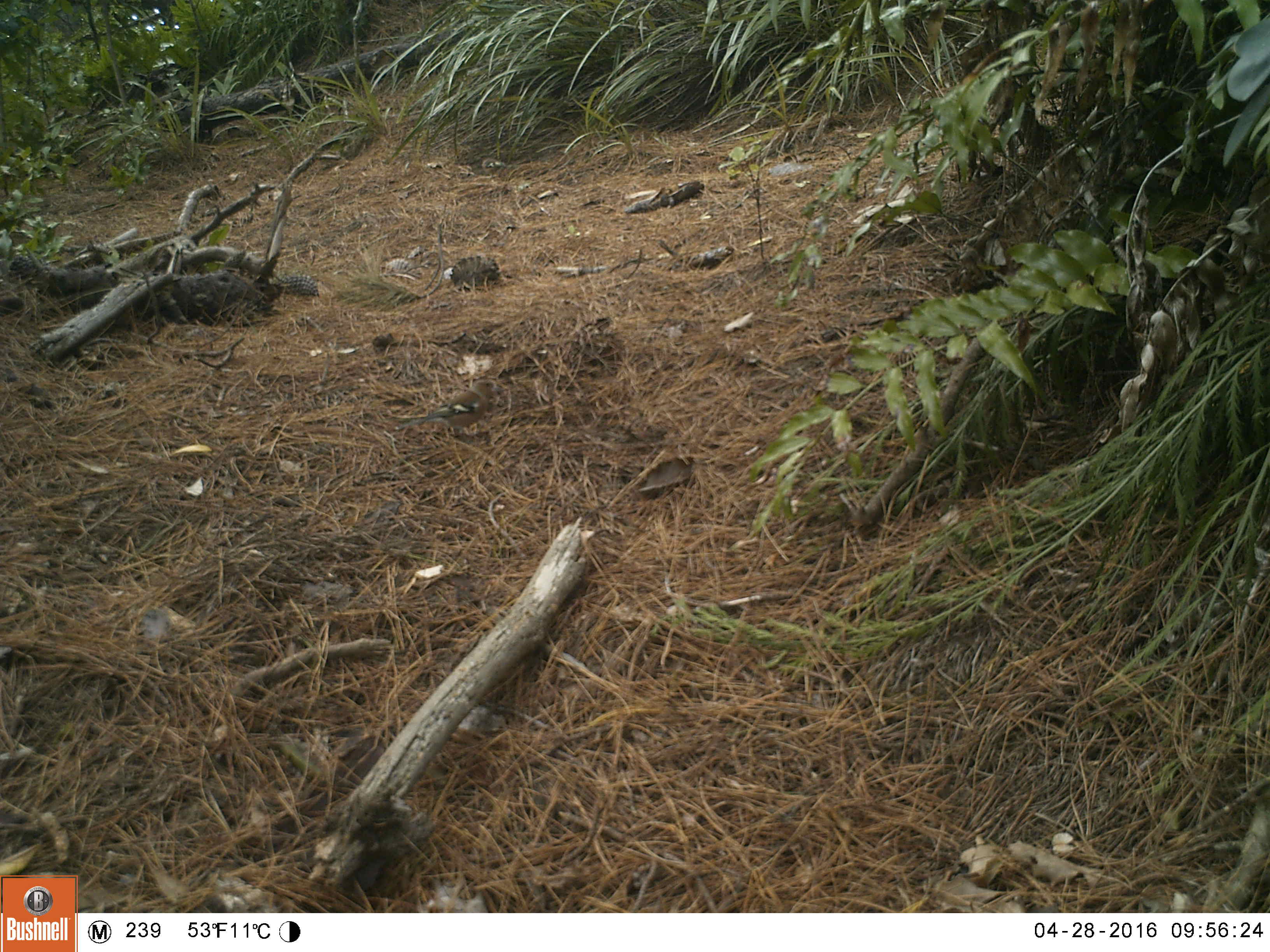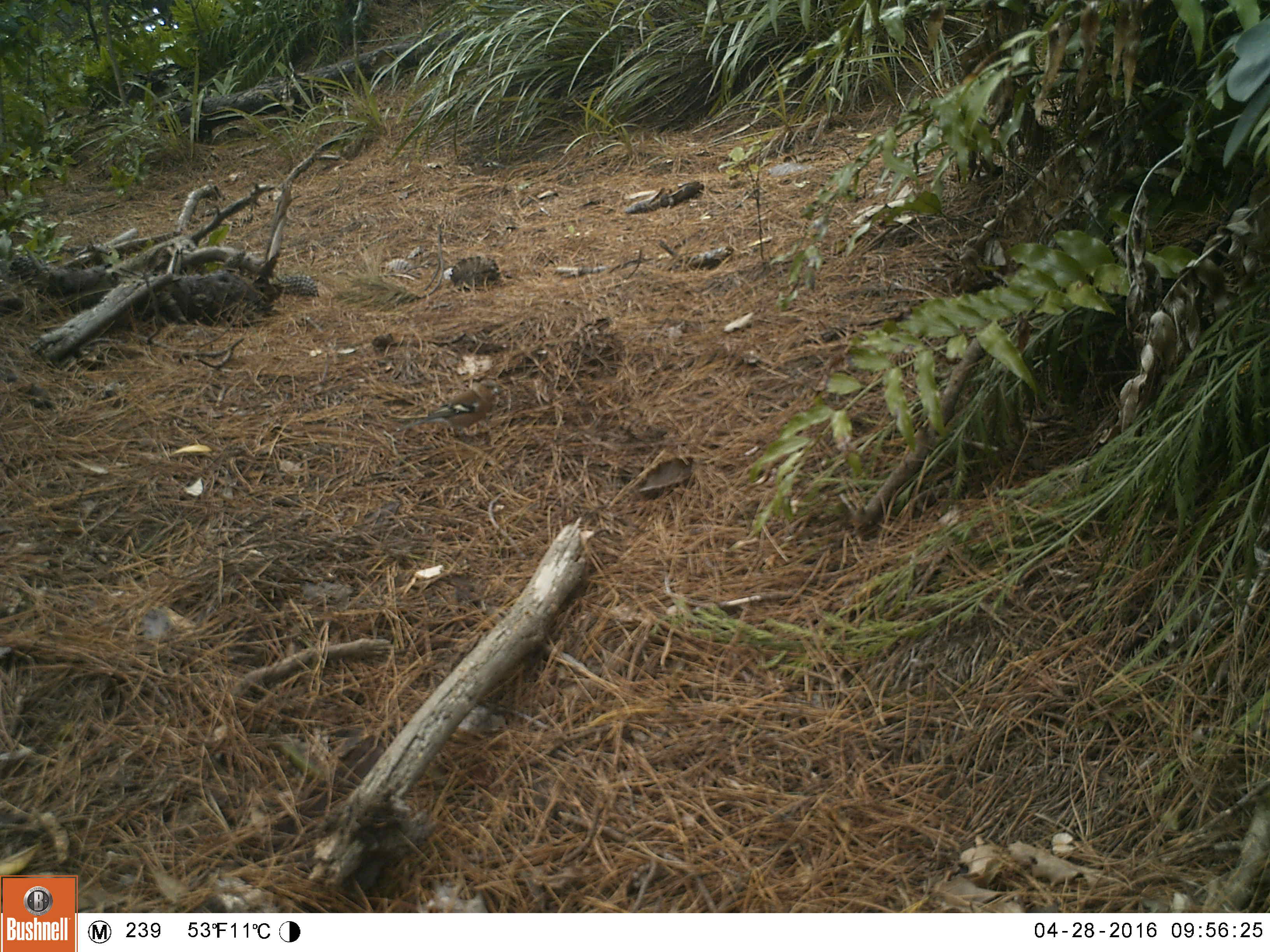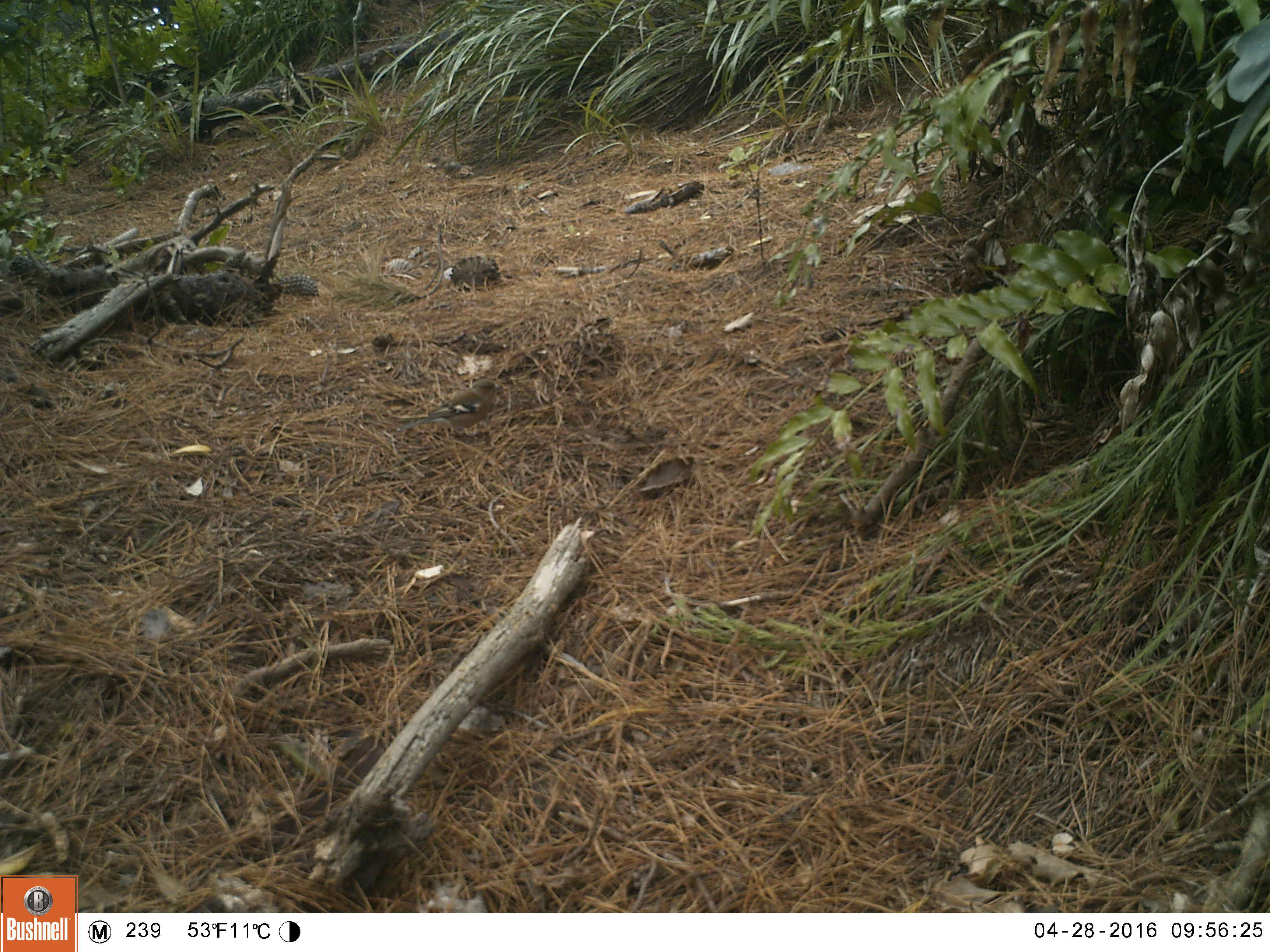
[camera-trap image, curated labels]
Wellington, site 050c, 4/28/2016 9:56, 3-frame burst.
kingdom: Animalia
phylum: Chordata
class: Aves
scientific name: Aves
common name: bird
Bird (Aves).